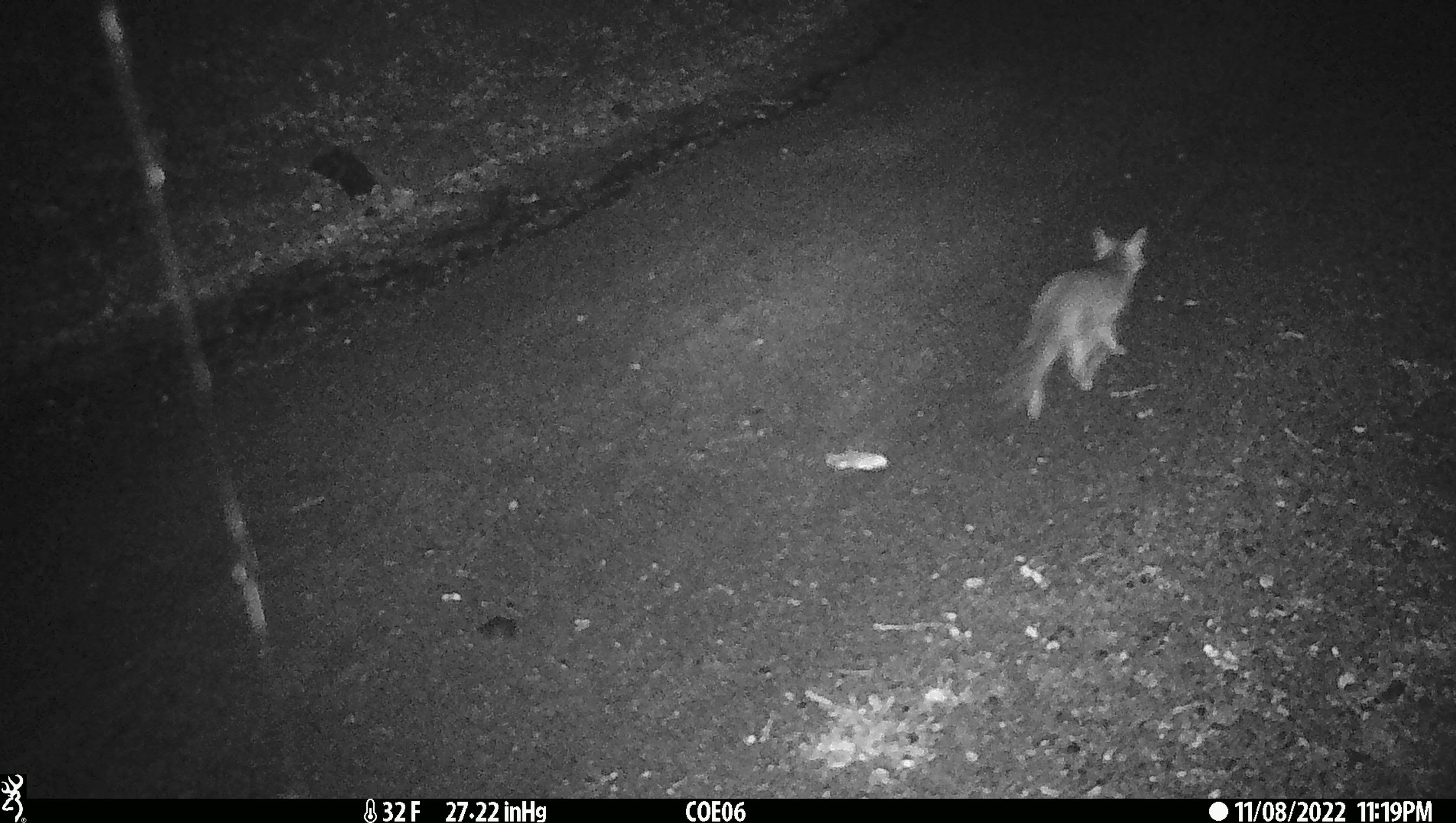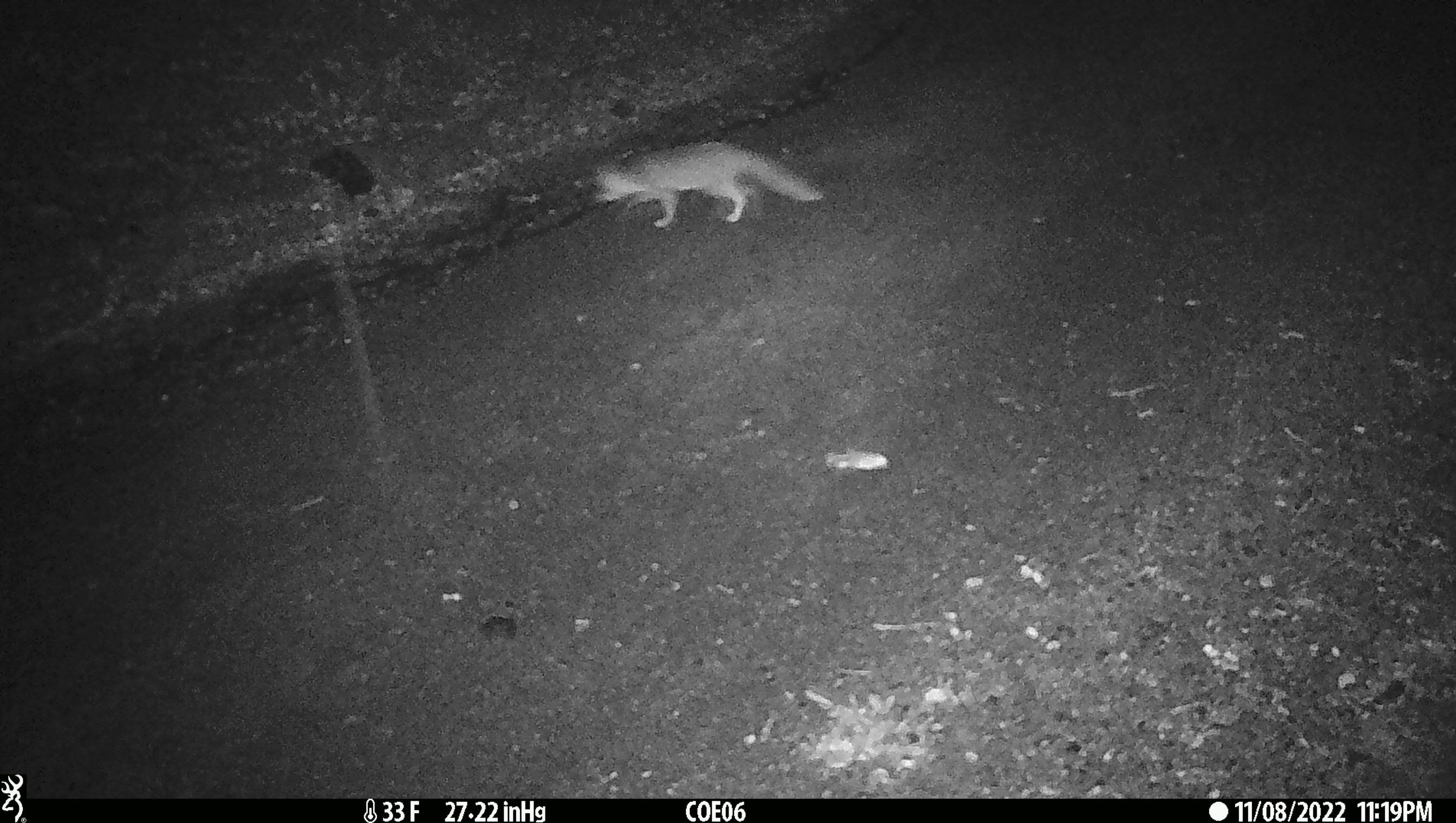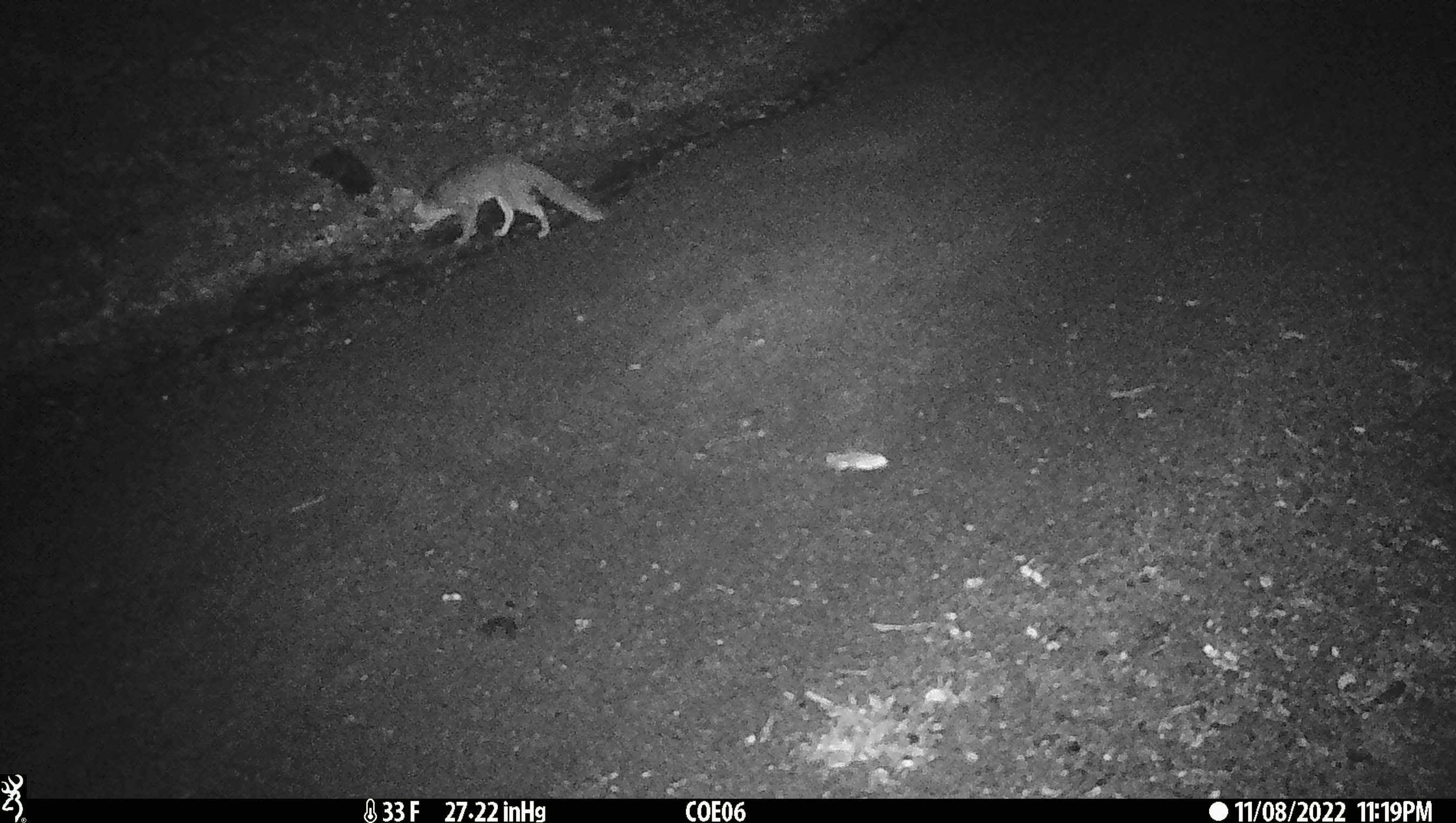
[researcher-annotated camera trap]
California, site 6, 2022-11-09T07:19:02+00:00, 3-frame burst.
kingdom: Animalia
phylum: Chordata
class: Mammalia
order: Carnivora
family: Canidae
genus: Urocyon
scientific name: Urocyon cinereoargenteus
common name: gray fox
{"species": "gray fox (Urocyon cinereoargenteus)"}